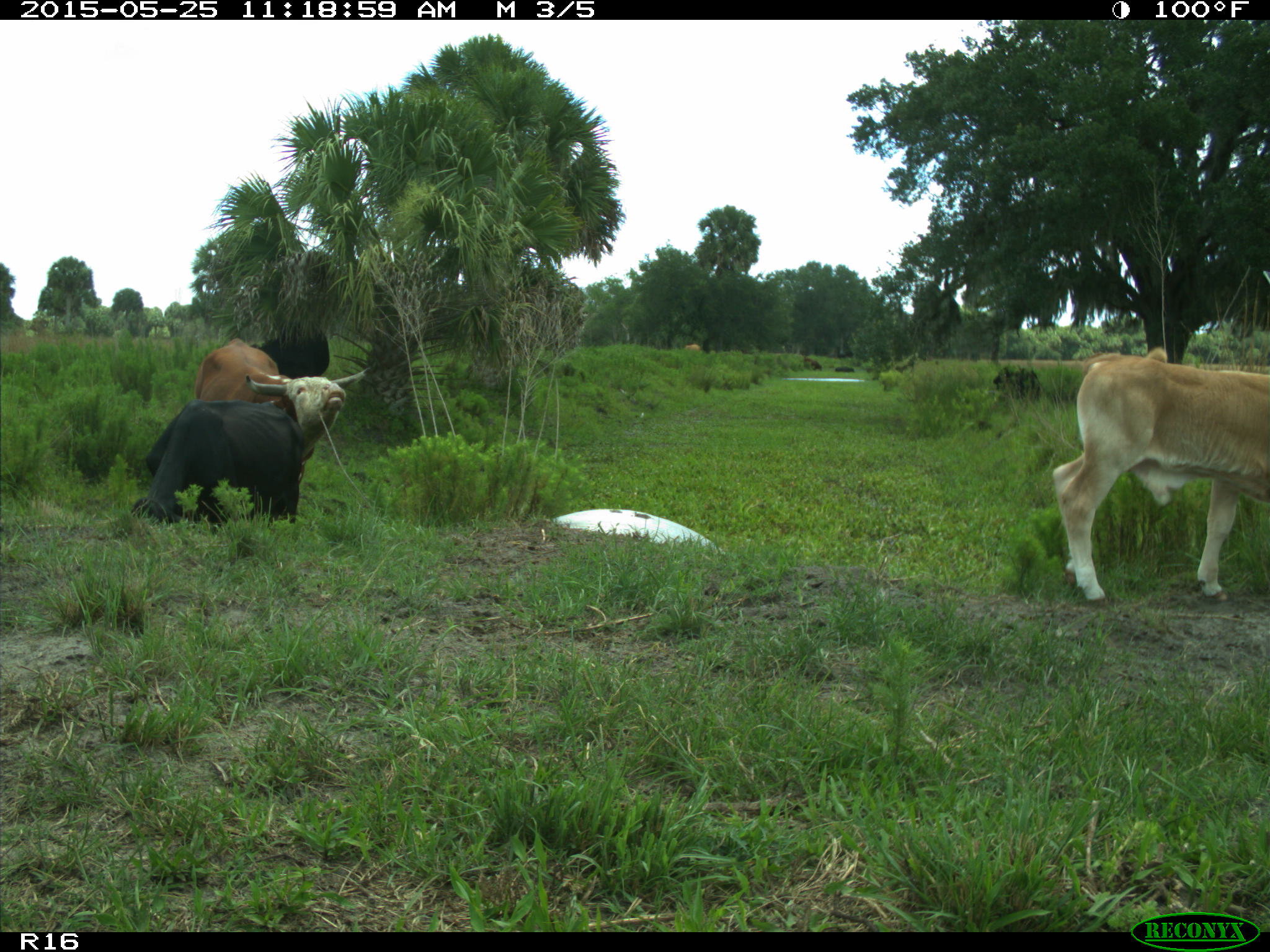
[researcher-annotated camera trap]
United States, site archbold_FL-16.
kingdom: Animalia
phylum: Chordata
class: Mammalia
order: Artiodactyla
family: Bovidae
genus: Bos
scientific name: Bos taurus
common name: domestic cow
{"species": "Bos taurus (domestic cow)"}